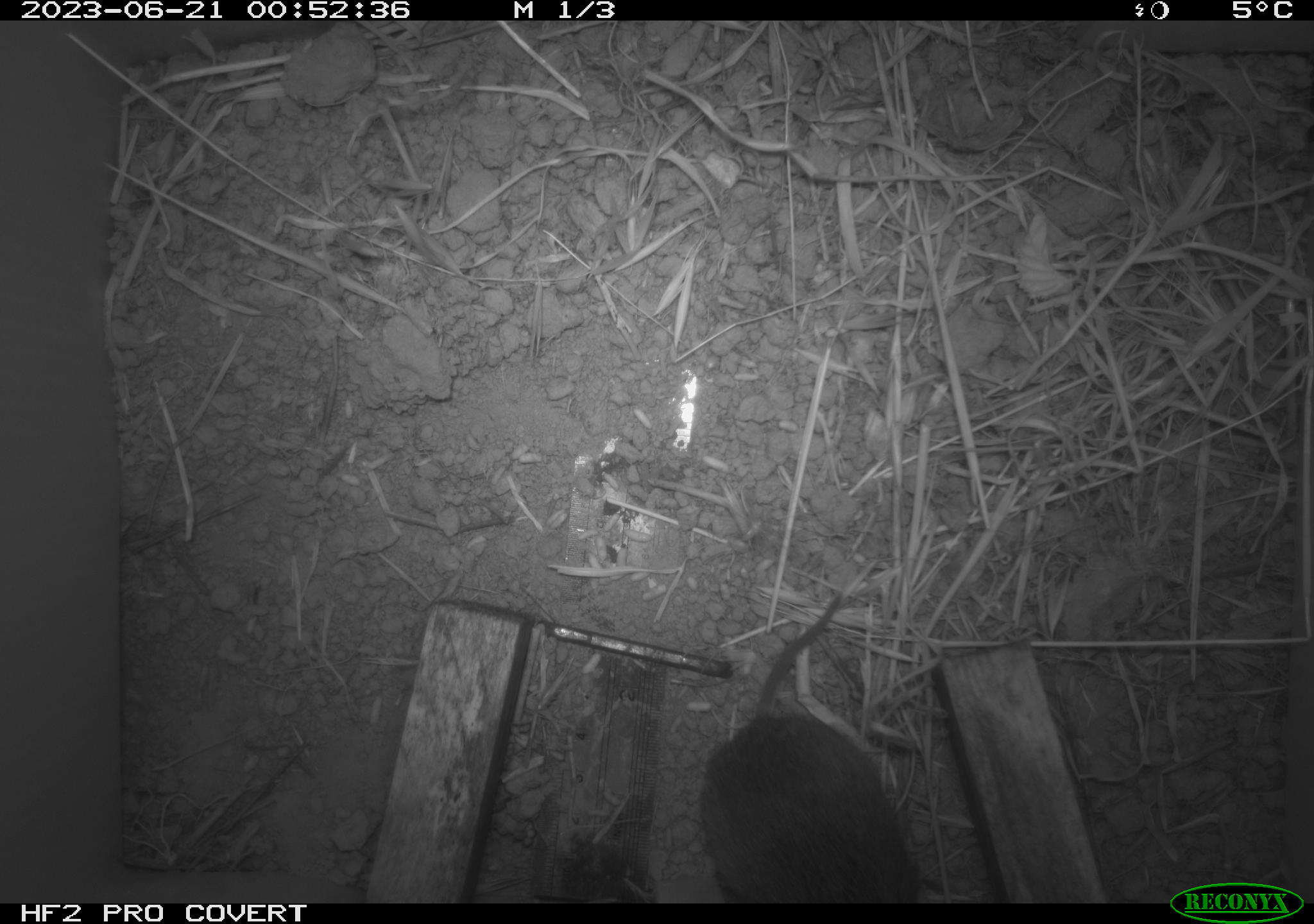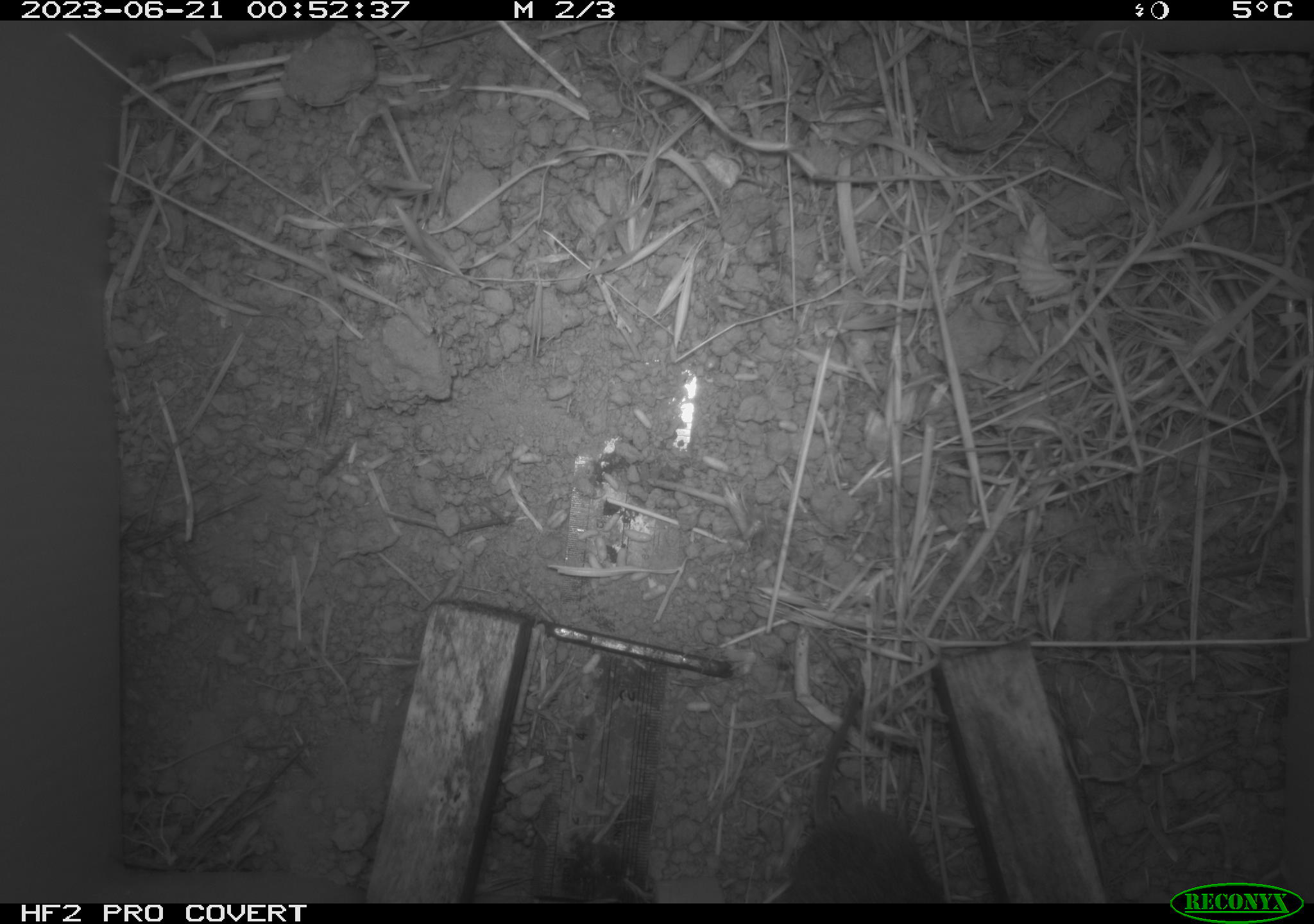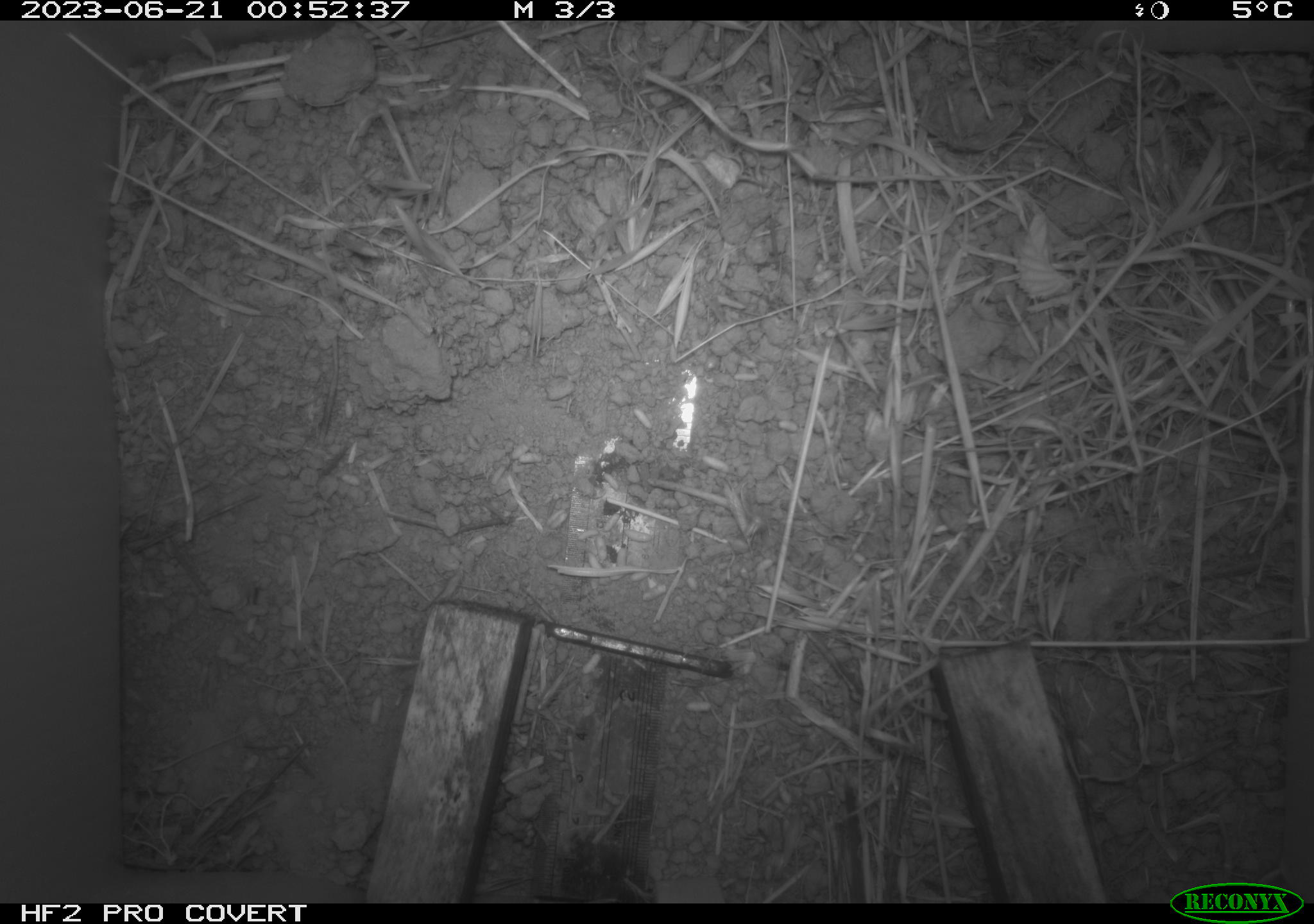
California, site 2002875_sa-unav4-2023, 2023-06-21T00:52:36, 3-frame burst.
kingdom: Animalia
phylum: Chordata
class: Mammalia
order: Rodentia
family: Cricetidae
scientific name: Arvicolinae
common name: voles, lemmings, and muskrats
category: arvicolinae subfamily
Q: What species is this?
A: Arvicolinae subfamily (voles, lemmings, and muskrats) (Arvicolinae).